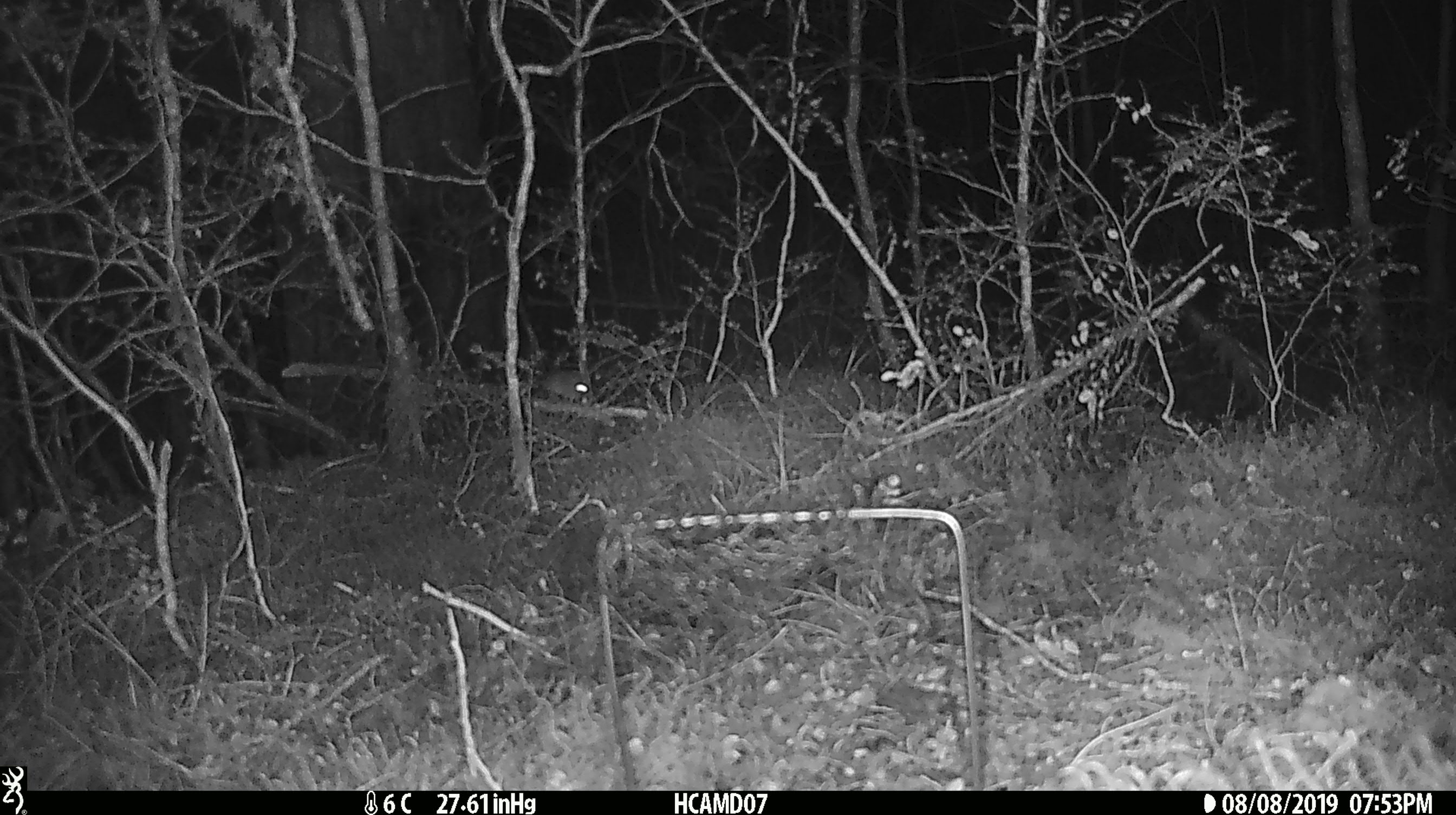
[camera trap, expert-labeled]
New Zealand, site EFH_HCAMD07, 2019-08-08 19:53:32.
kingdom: Animalia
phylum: Chordata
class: Mammalia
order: Rodentia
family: Muridae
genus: Mus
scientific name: Mus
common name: mouse